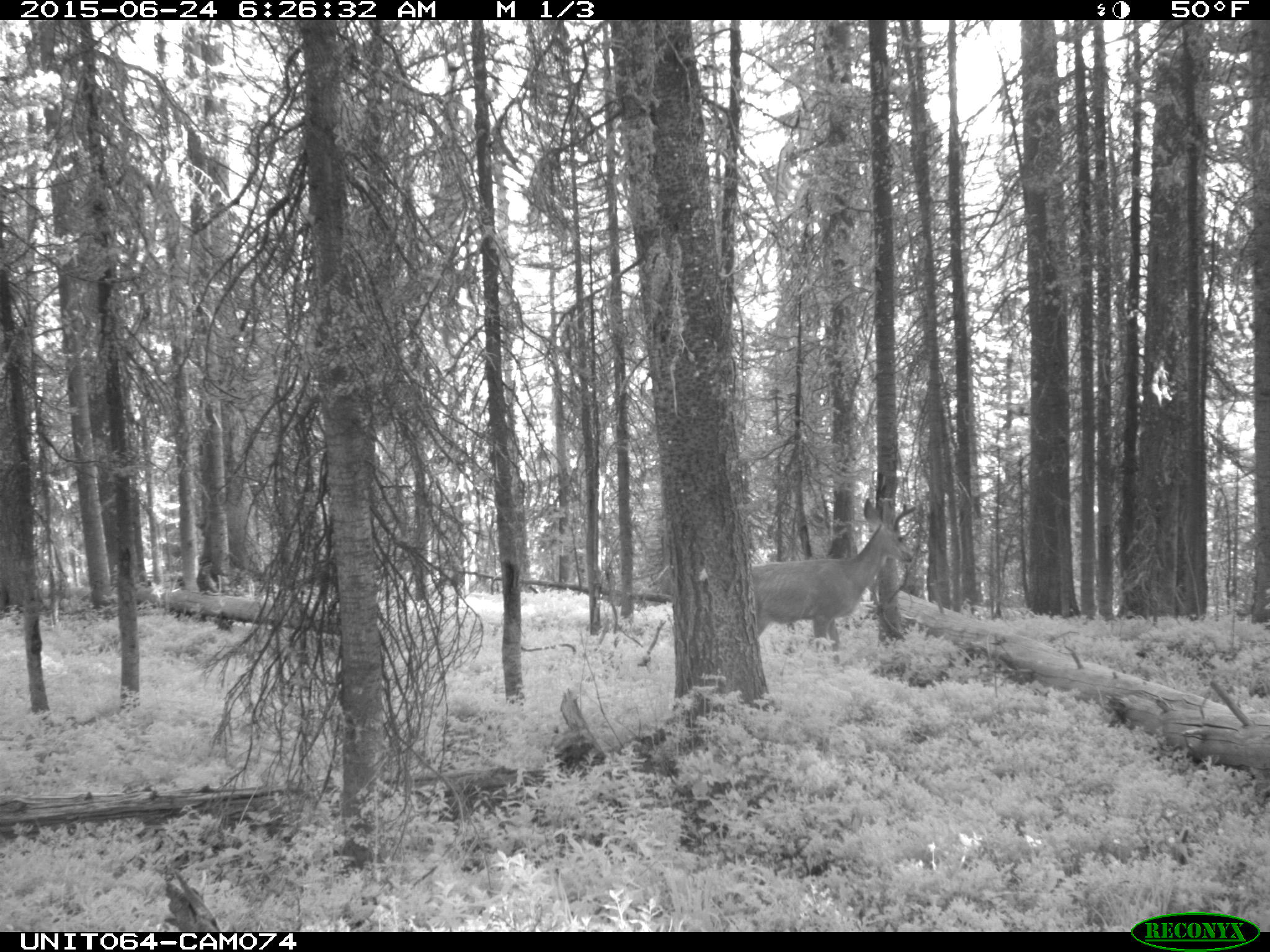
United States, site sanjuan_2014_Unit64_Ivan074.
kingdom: Animalia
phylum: Chordata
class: Mammalia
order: Artiodactyla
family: Cervidae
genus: Odocoileus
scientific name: Odocoileus hemionus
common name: mule deer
Odocoileus hemionus (mule deer).